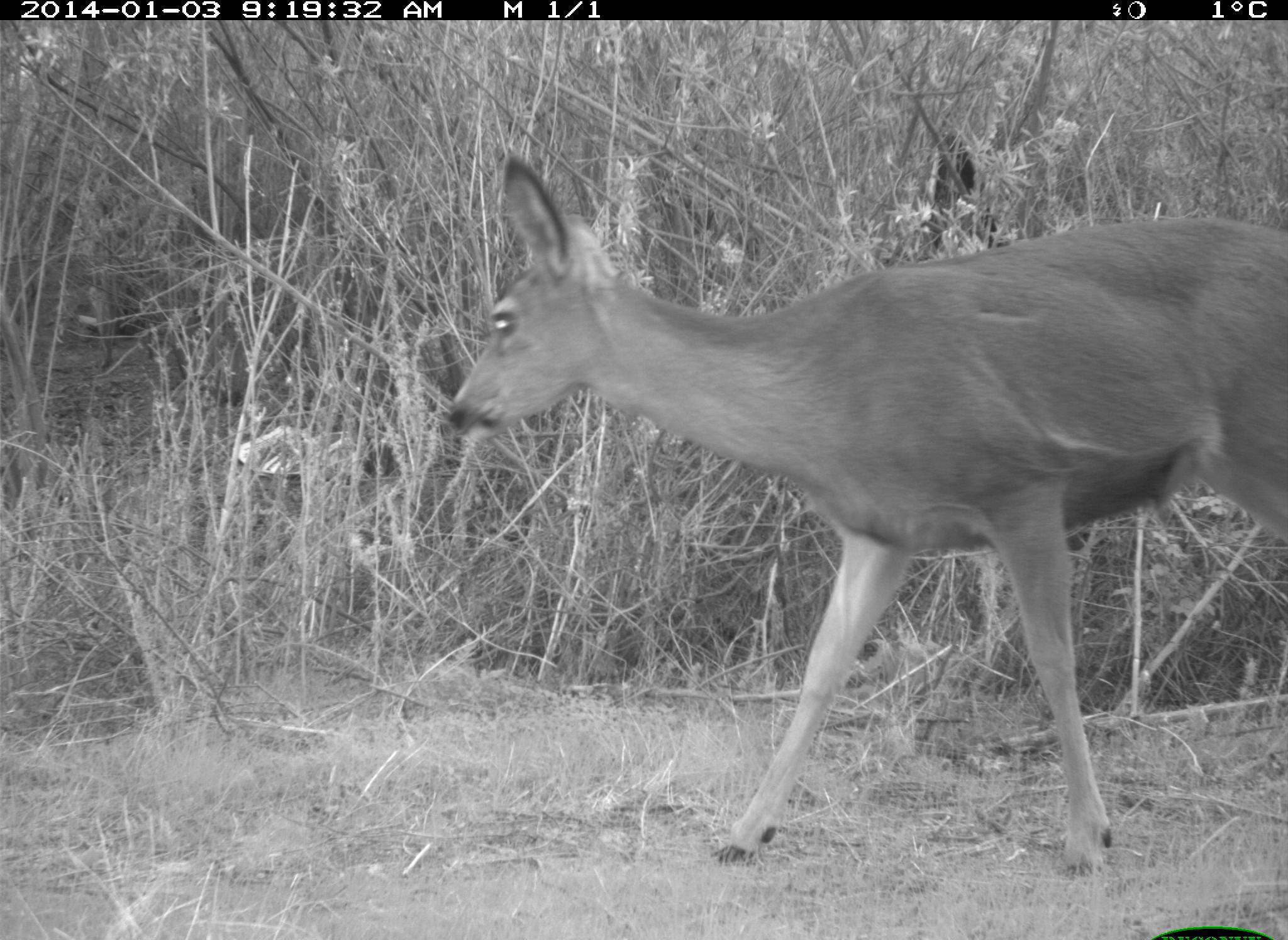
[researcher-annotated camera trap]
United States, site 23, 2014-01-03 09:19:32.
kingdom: Animalia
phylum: Chordata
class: Mammalia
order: Artiodactyla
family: Cervidae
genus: Odocoileus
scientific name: Odocoileus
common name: deer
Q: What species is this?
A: Deer (Odocoileus).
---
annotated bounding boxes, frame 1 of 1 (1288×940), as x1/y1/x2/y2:
deer: 451/149/1288/886